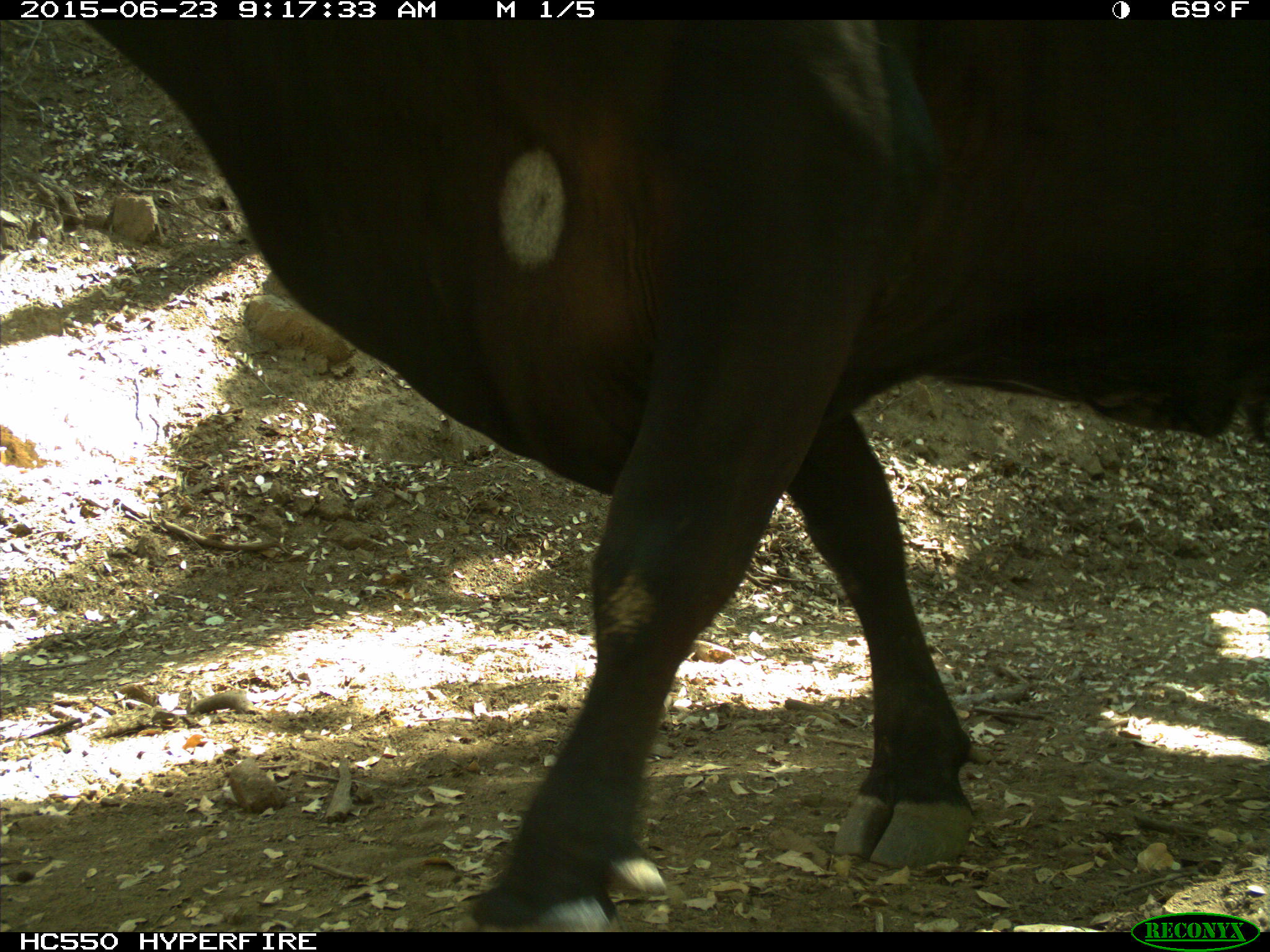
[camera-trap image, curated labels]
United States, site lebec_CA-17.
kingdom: Animalia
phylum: Chordata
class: Mammalia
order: Artiodactyla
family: Bovidae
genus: Bos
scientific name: Bos taurus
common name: domestic cow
Bos taurus (domestic cow).